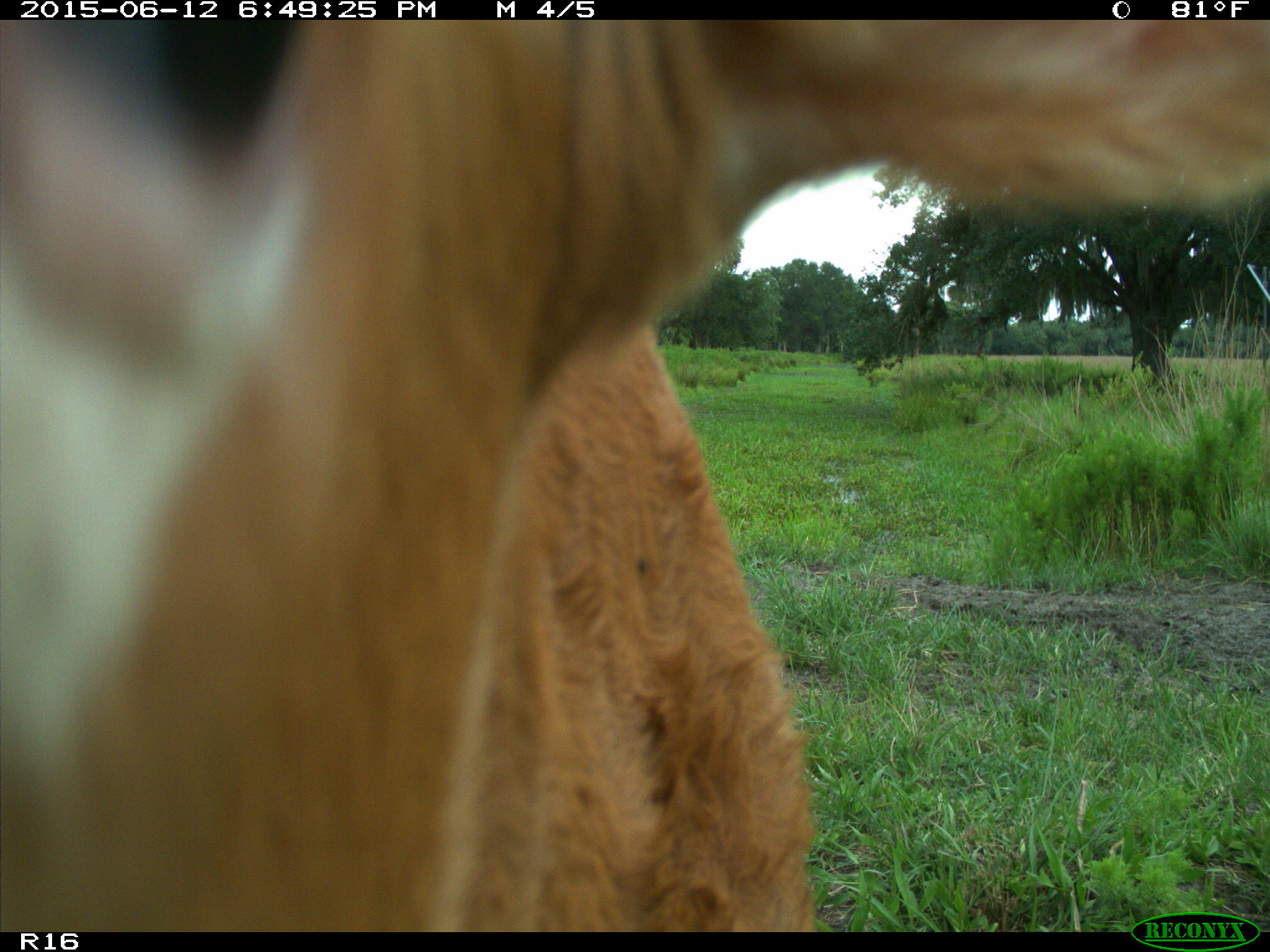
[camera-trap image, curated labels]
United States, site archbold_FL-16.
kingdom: Animalia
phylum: Chordata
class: Mammalia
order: Artiodactyla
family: Bovidae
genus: Bos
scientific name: Bos taurus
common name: domestic cow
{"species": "Bos taurus (domestic cow)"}